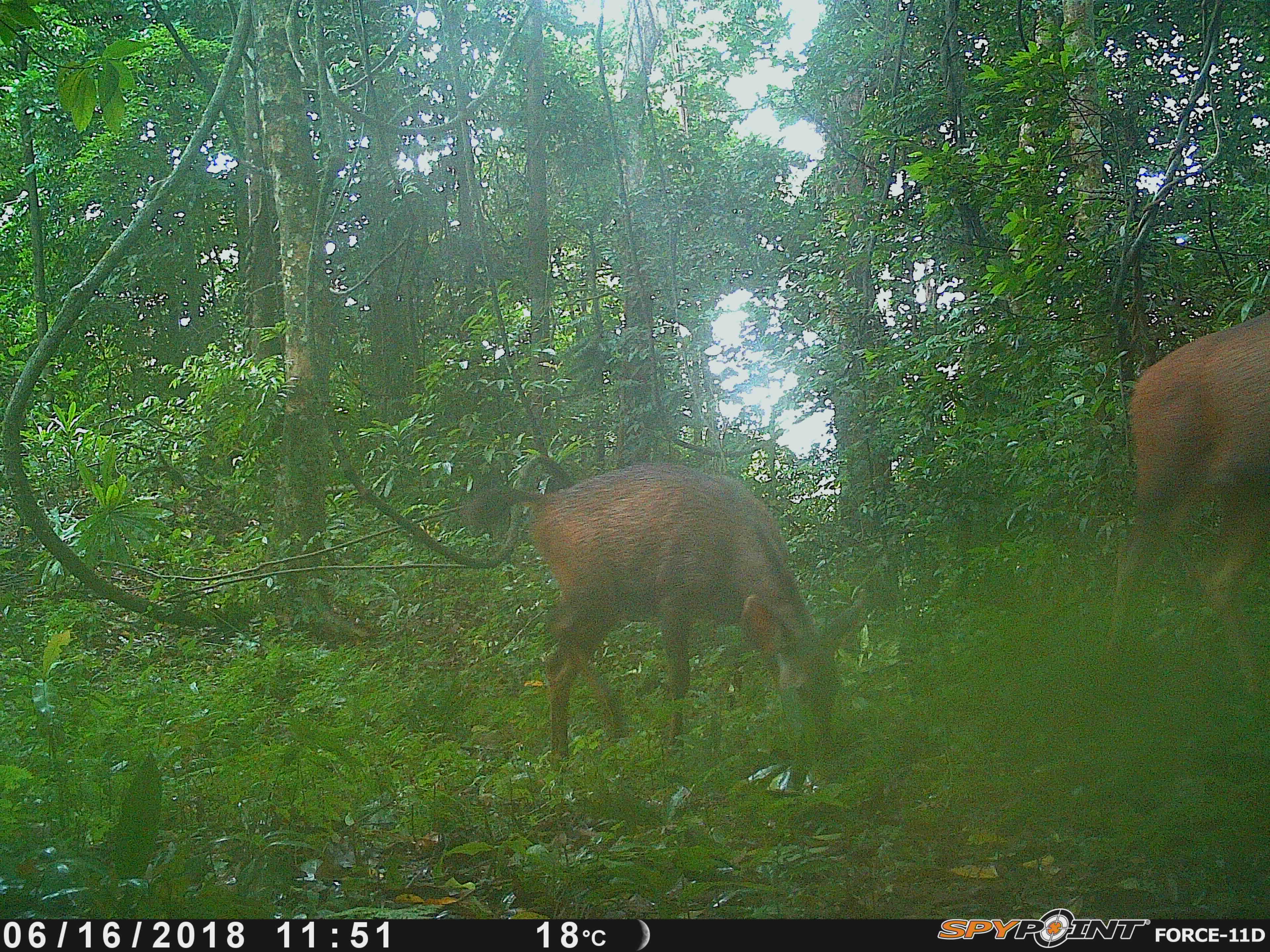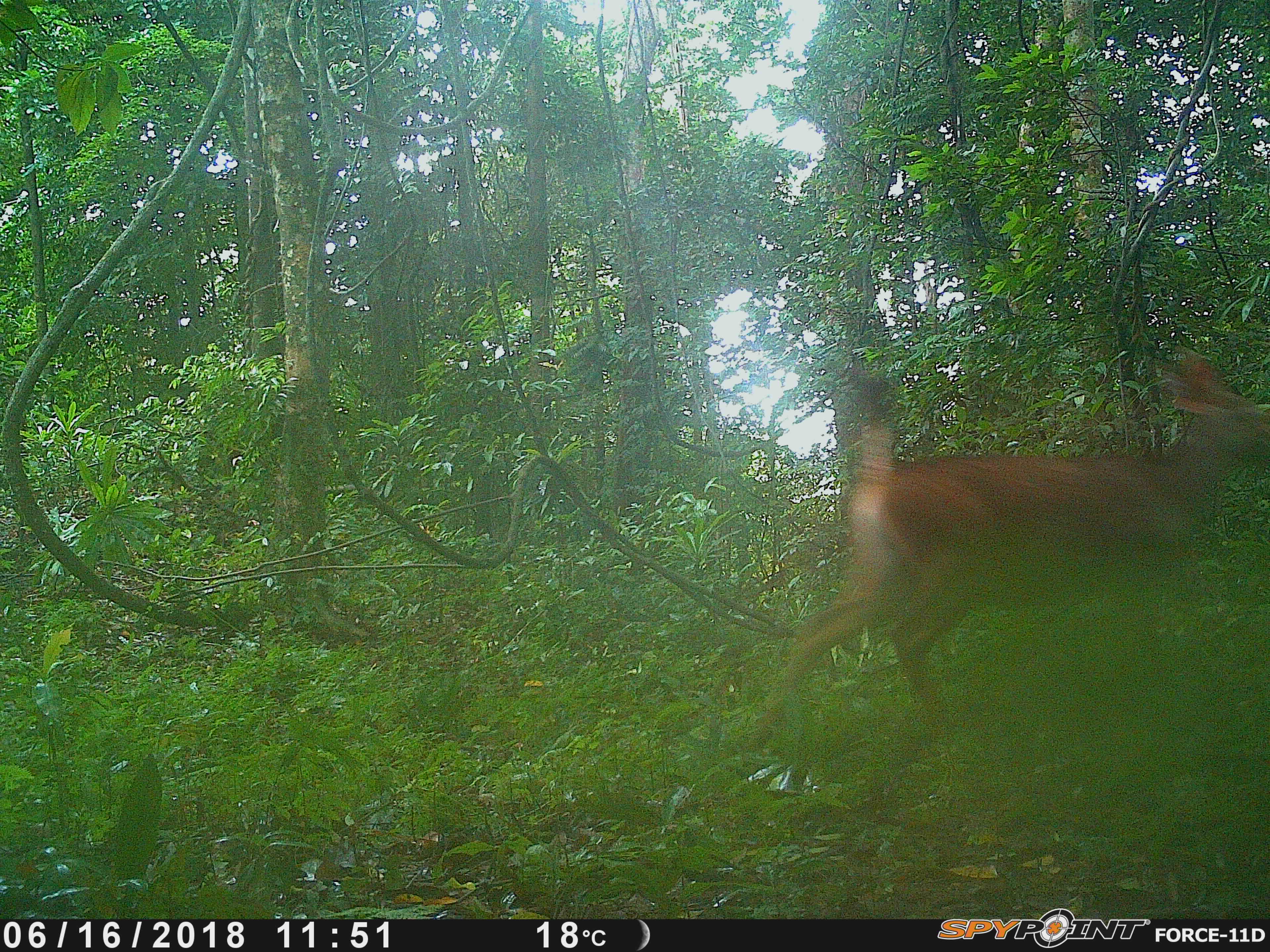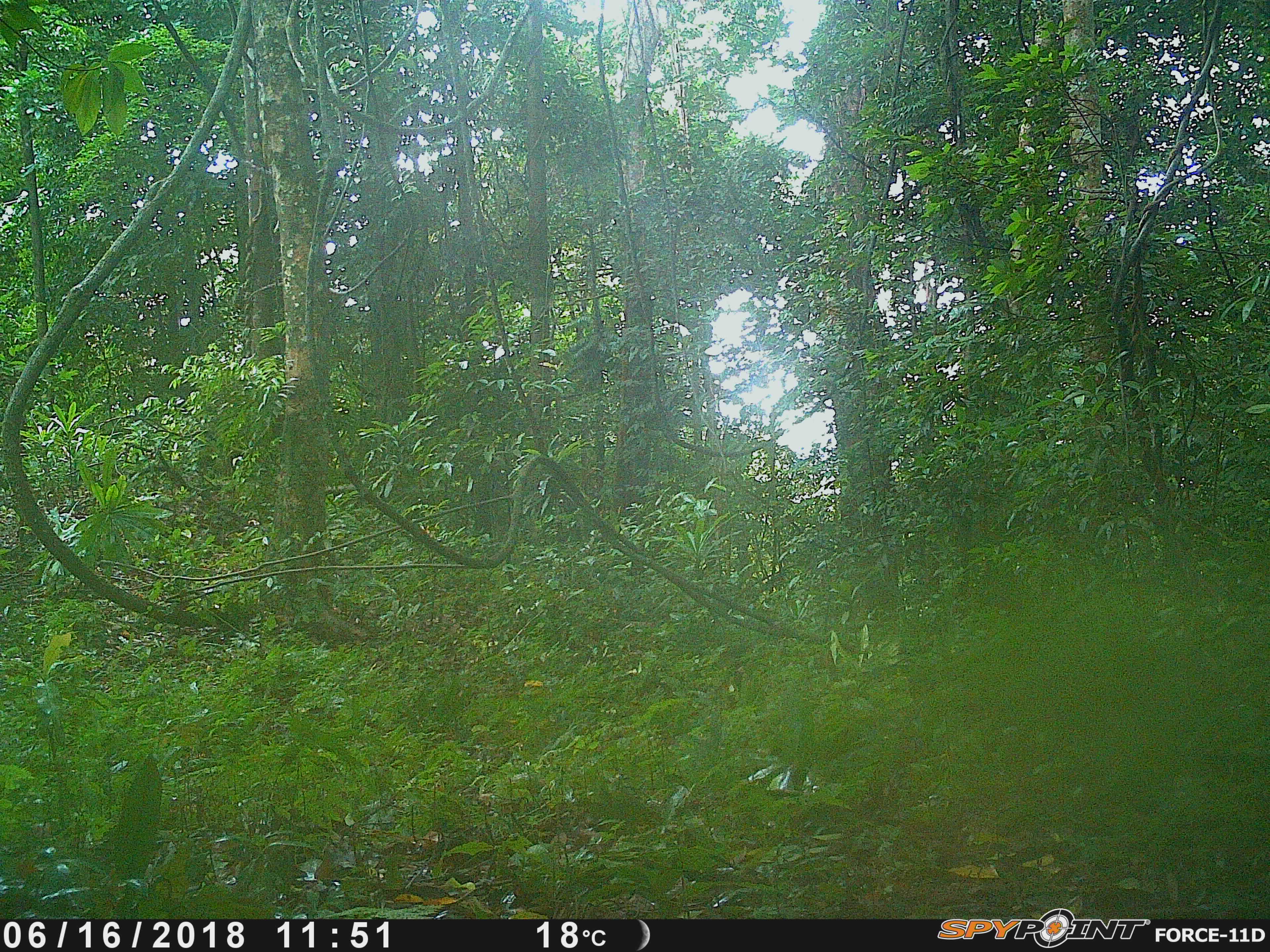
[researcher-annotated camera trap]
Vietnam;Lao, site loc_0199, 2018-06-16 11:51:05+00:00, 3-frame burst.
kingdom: Animalia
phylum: Chordata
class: Mammalia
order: Artiodactyla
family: Cervidae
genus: Rusa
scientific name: Rusa unicolor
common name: sambar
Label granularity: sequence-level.